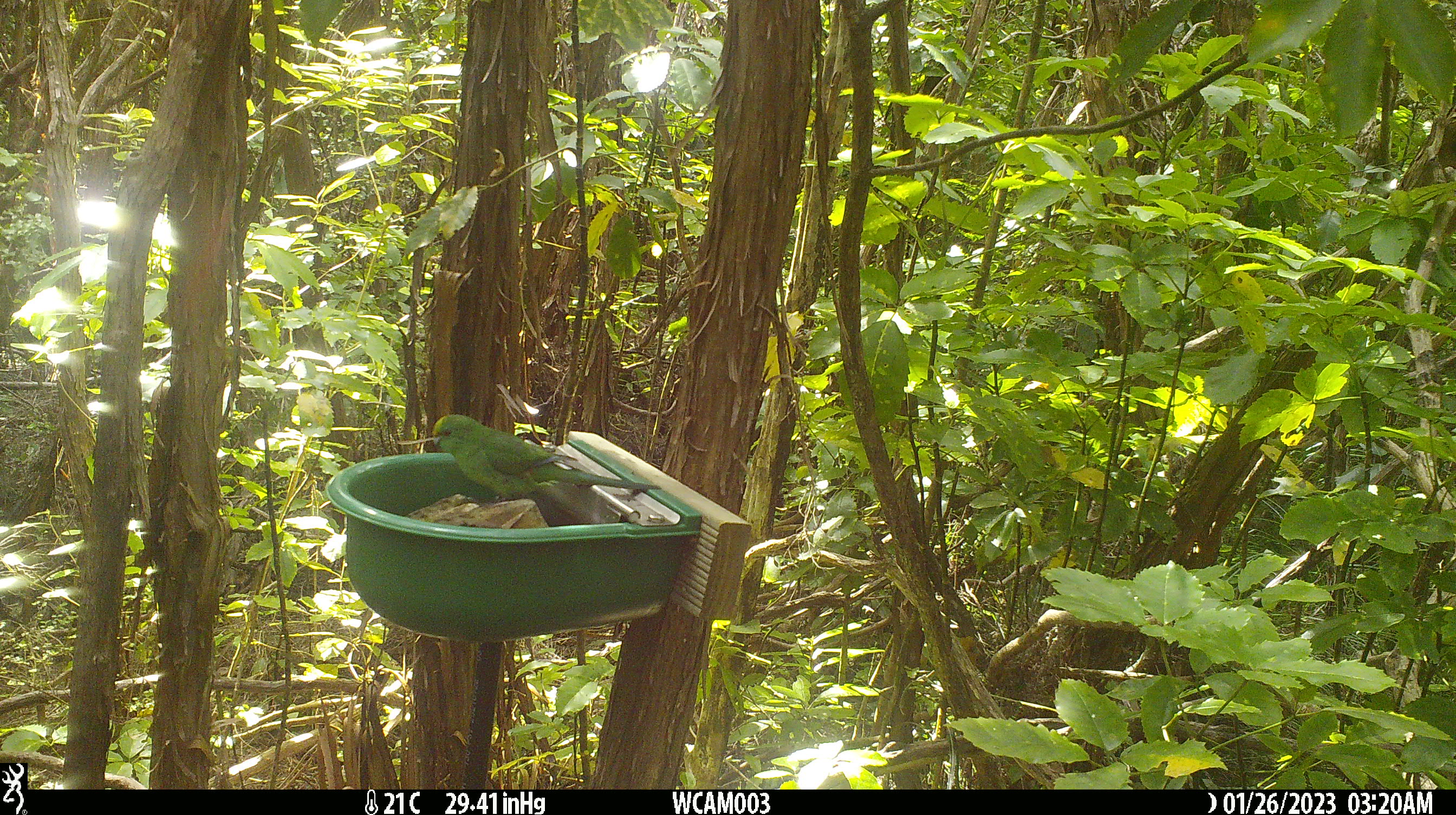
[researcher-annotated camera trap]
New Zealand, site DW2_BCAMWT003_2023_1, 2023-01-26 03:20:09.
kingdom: Animalia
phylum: Chordata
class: Aves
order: Psittaciformes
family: Psittaculidae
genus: Cyanoramphus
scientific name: Cyanoramphus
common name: parakeet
Parakeet (Cyanoramphus).